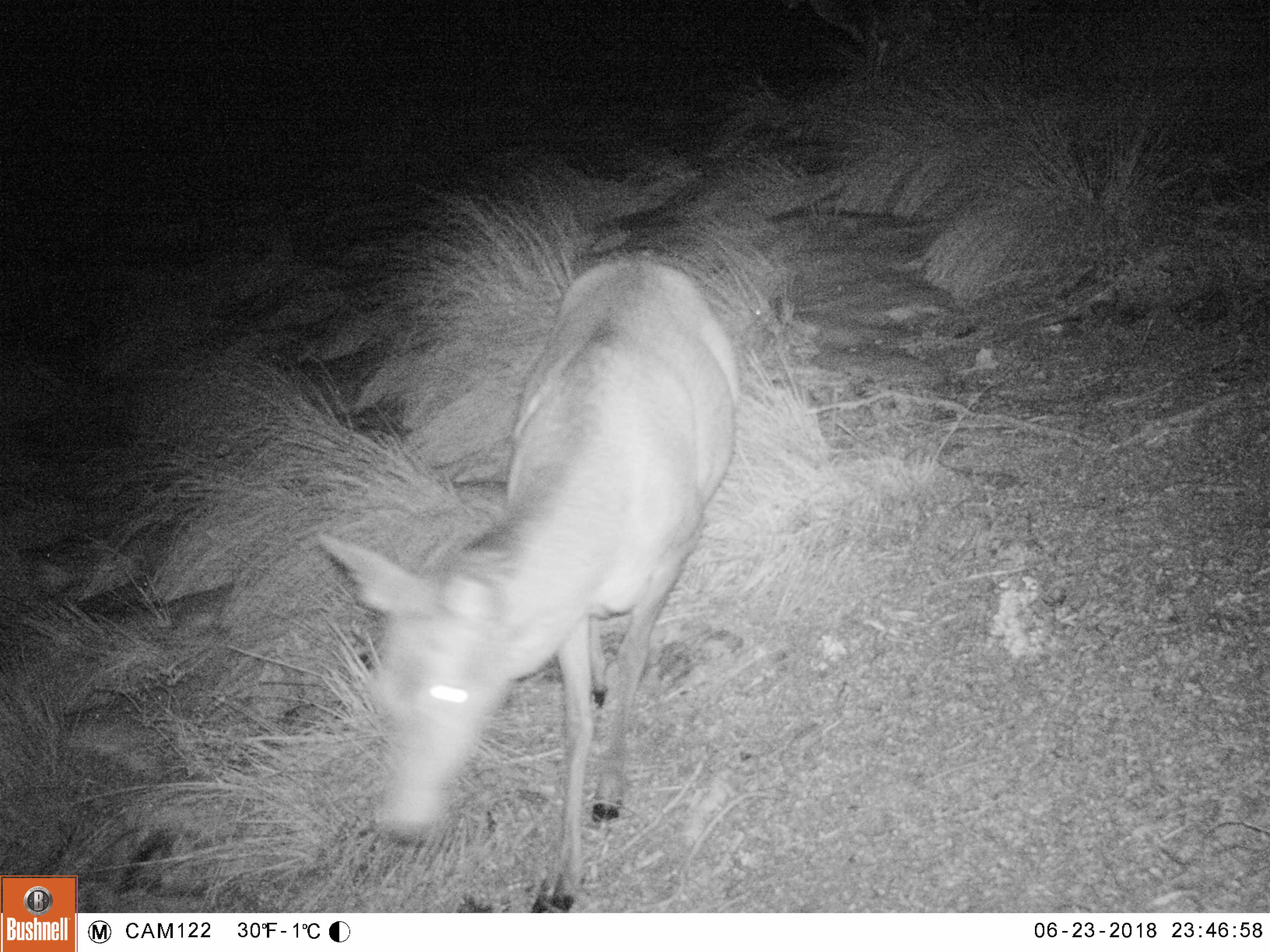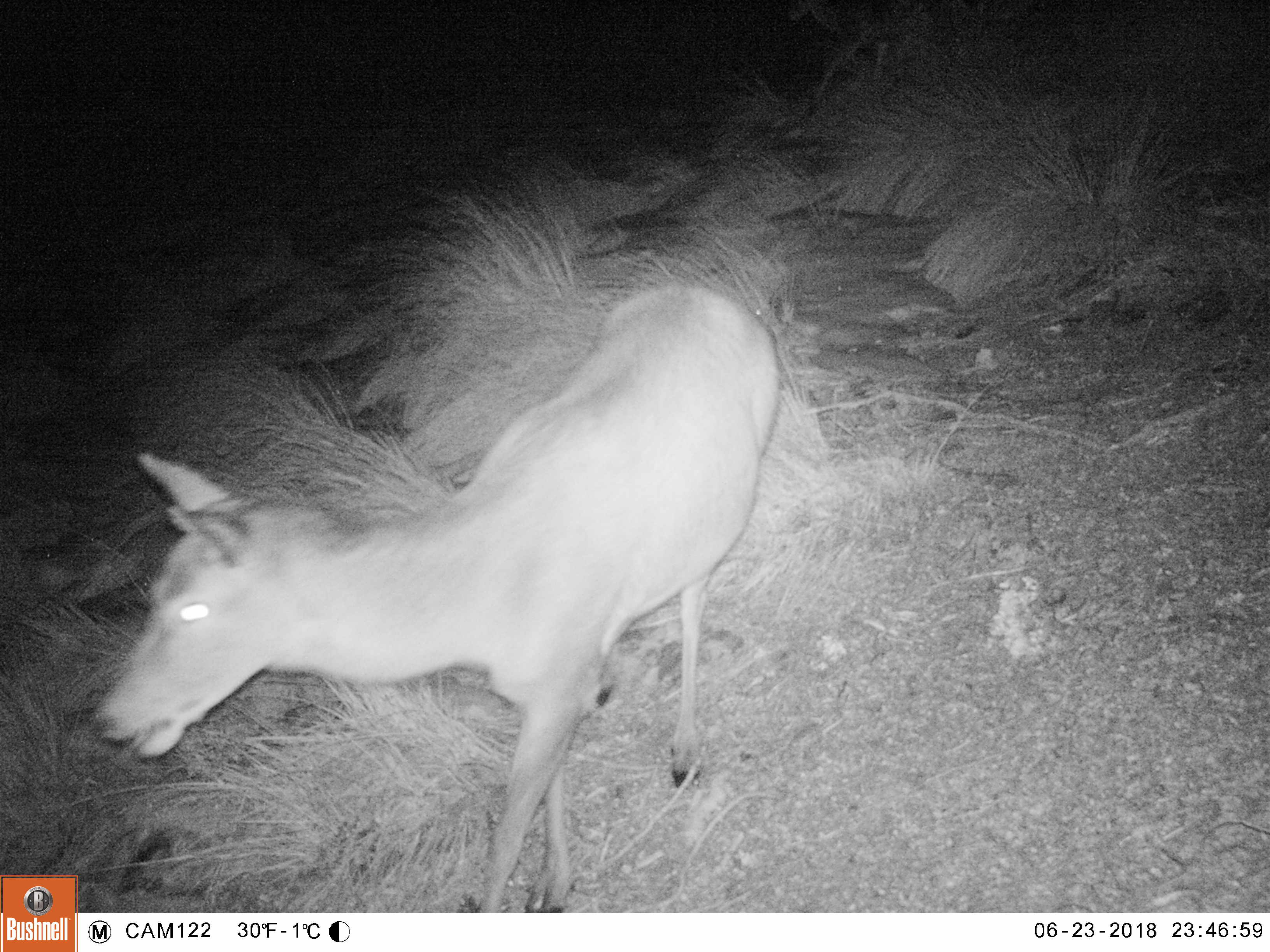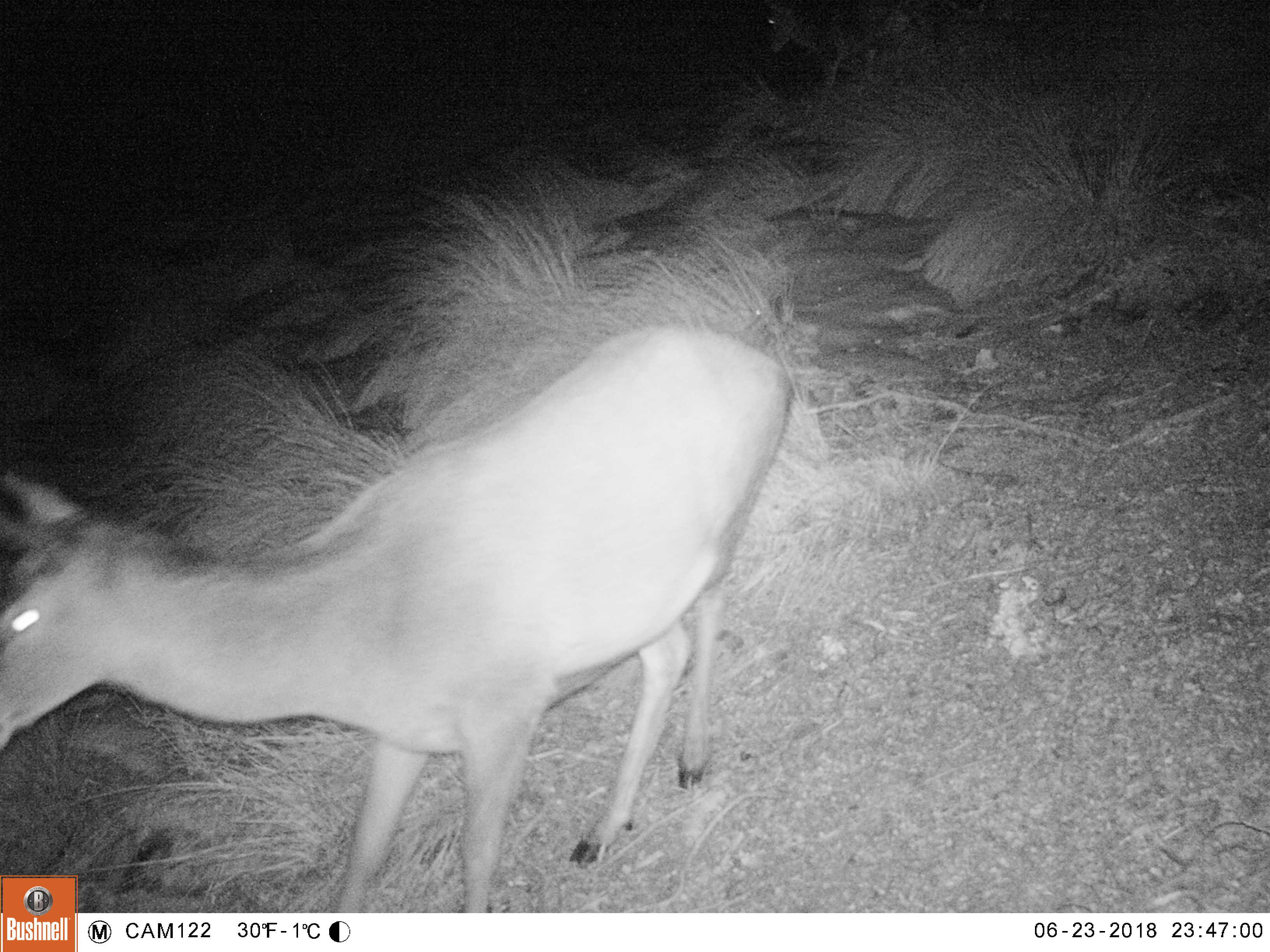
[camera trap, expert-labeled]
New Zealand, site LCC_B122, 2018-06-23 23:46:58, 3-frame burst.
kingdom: Animalia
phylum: Chordata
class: Mammalia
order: Artiodactyla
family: Cervidae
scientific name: Cervidae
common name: deer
Deer (Cervidae).